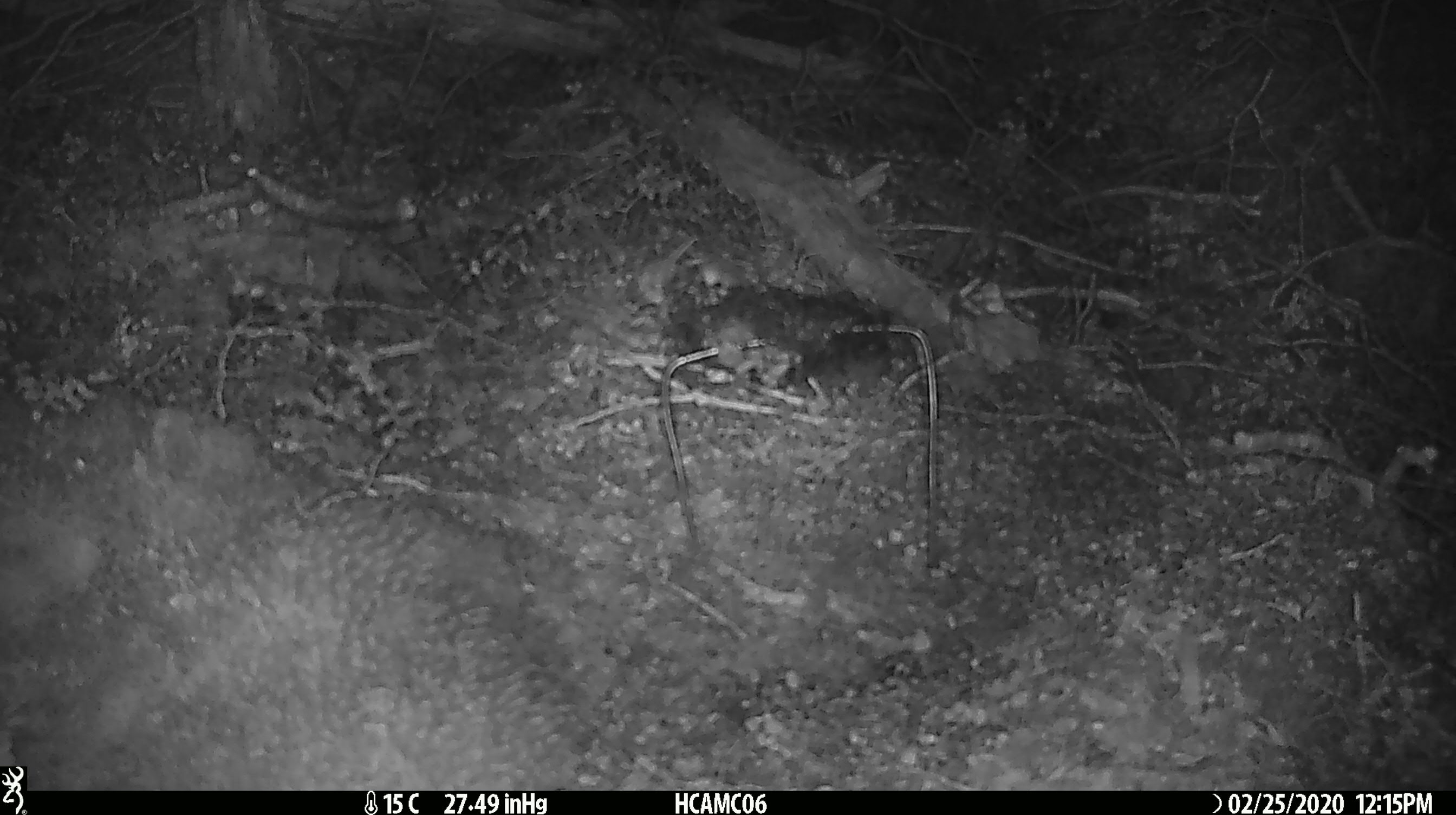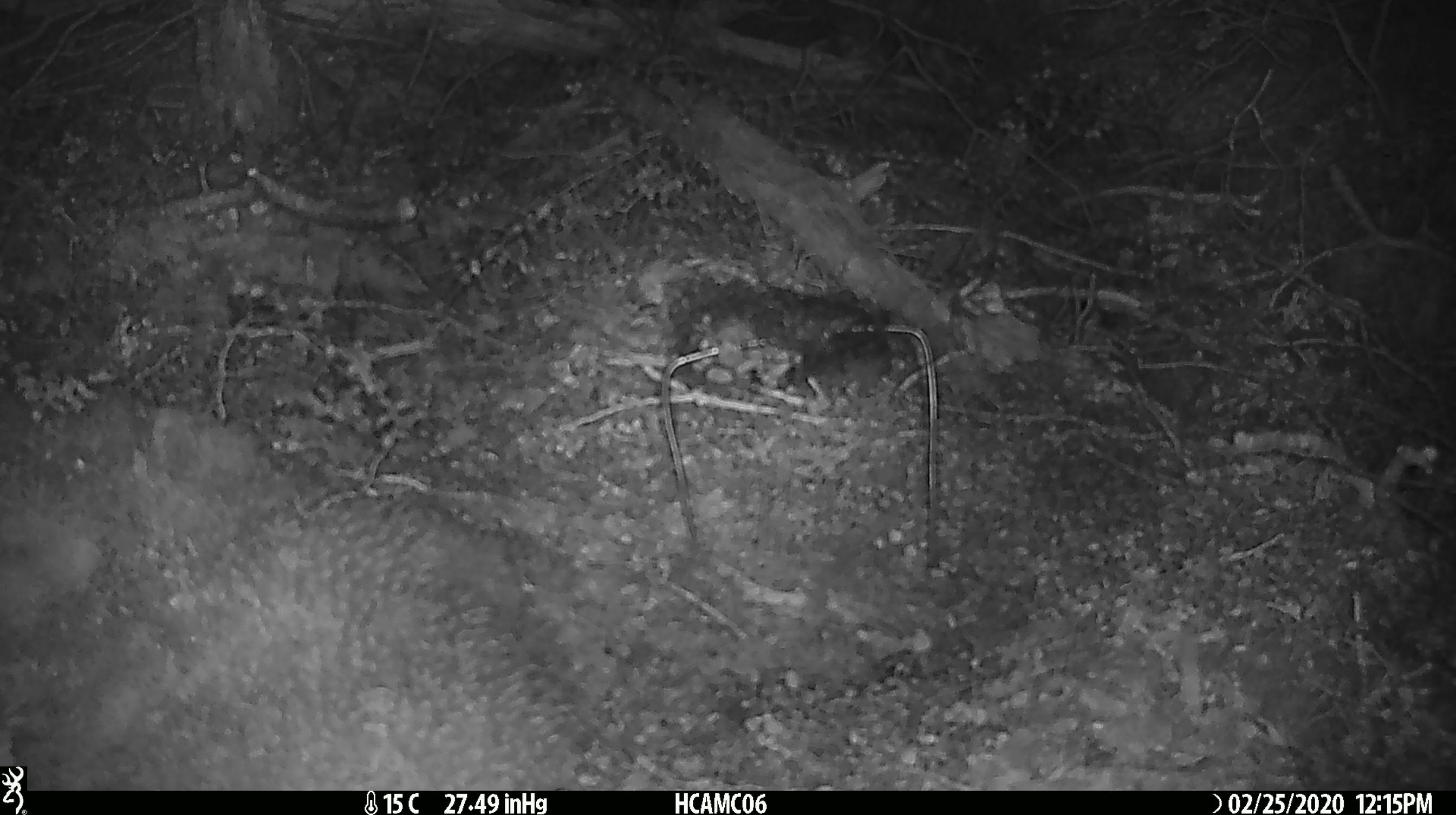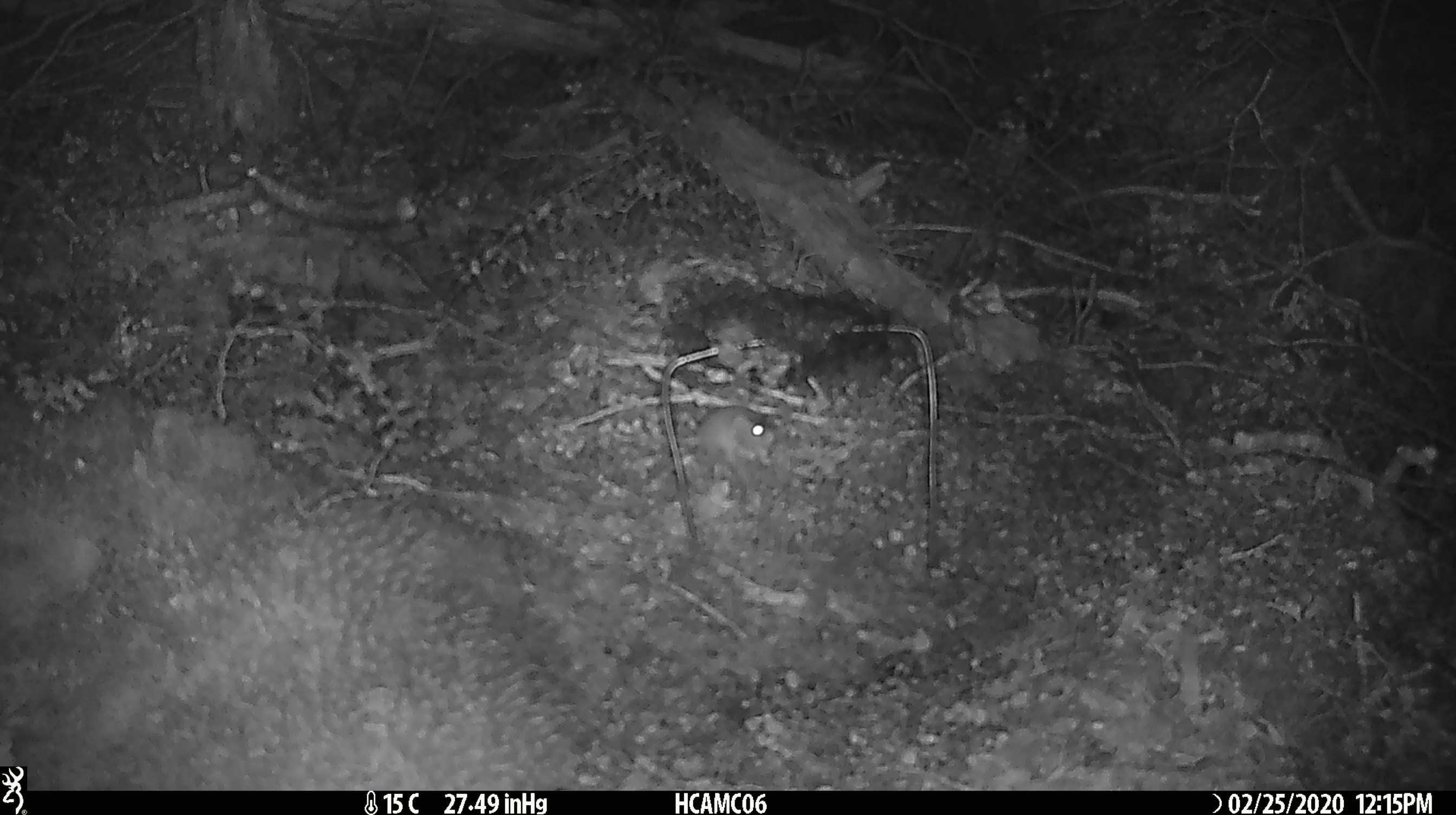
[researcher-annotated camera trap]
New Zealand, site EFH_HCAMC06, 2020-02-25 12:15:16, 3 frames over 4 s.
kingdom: Animalia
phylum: Chordata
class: Mammalia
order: Rodentia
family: Muridae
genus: Mus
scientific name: Mus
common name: mouse